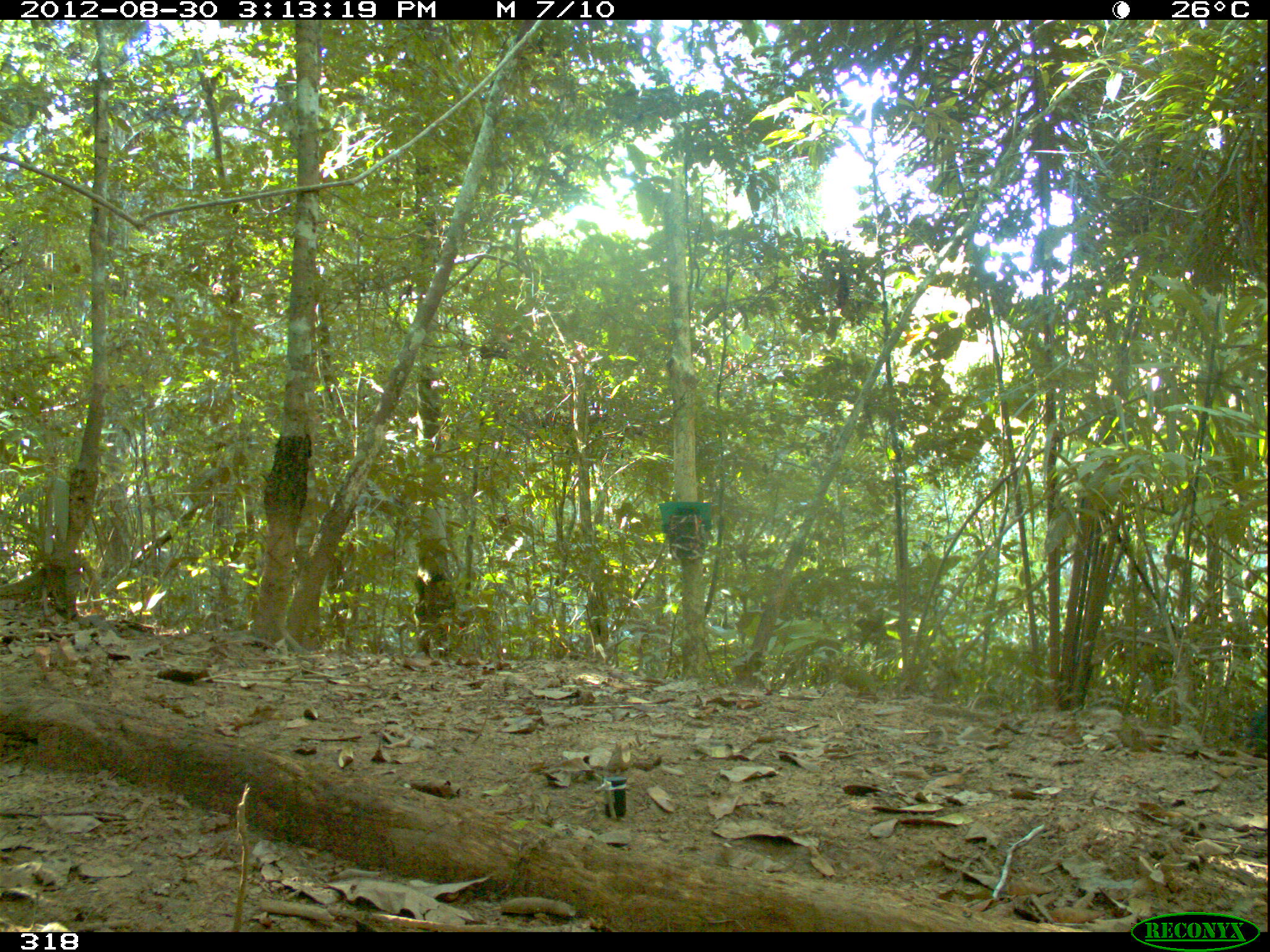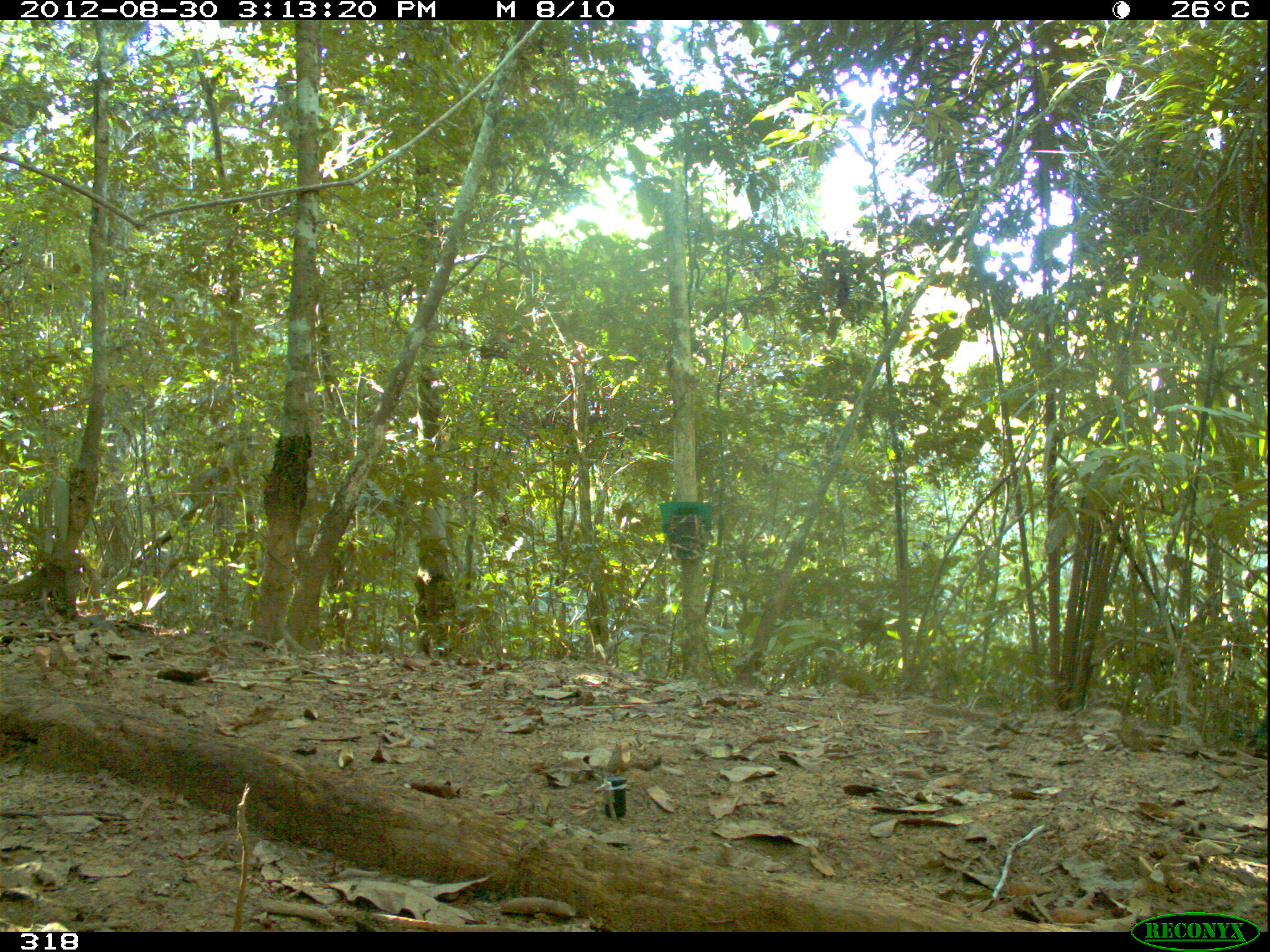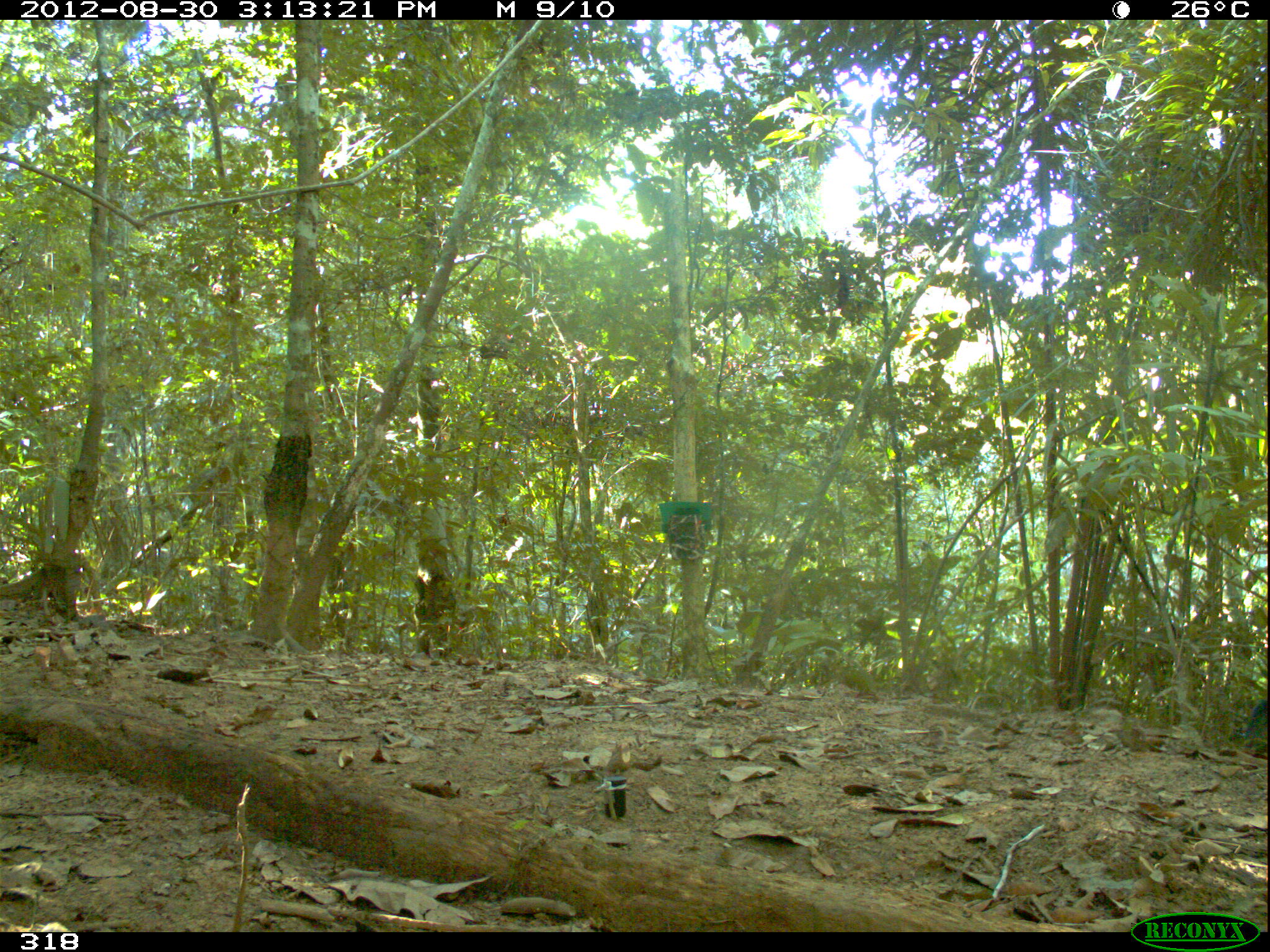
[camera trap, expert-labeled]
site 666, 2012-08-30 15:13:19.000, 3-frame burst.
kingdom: Animalia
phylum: Chordata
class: Mammalia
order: Artiodactyla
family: Tayassuidae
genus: Tayassu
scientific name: Tayassu pecari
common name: white-lipped peccary